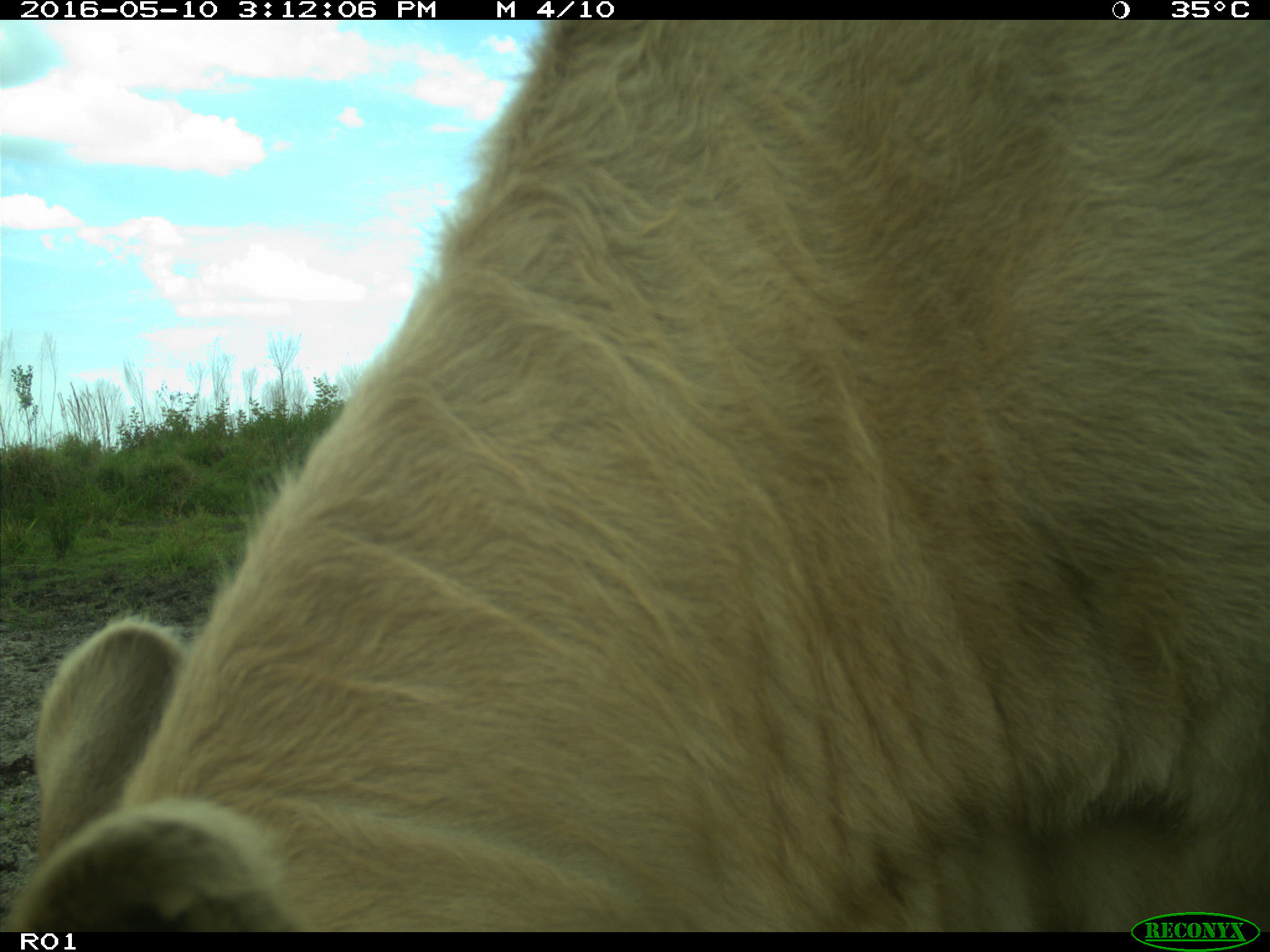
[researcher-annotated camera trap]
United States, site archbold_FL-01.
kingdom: Animalia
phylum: Chordata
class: Mammalia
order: Artiodactyla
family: Bovidae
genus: Bos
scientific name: Bos taurus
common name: domestic cow